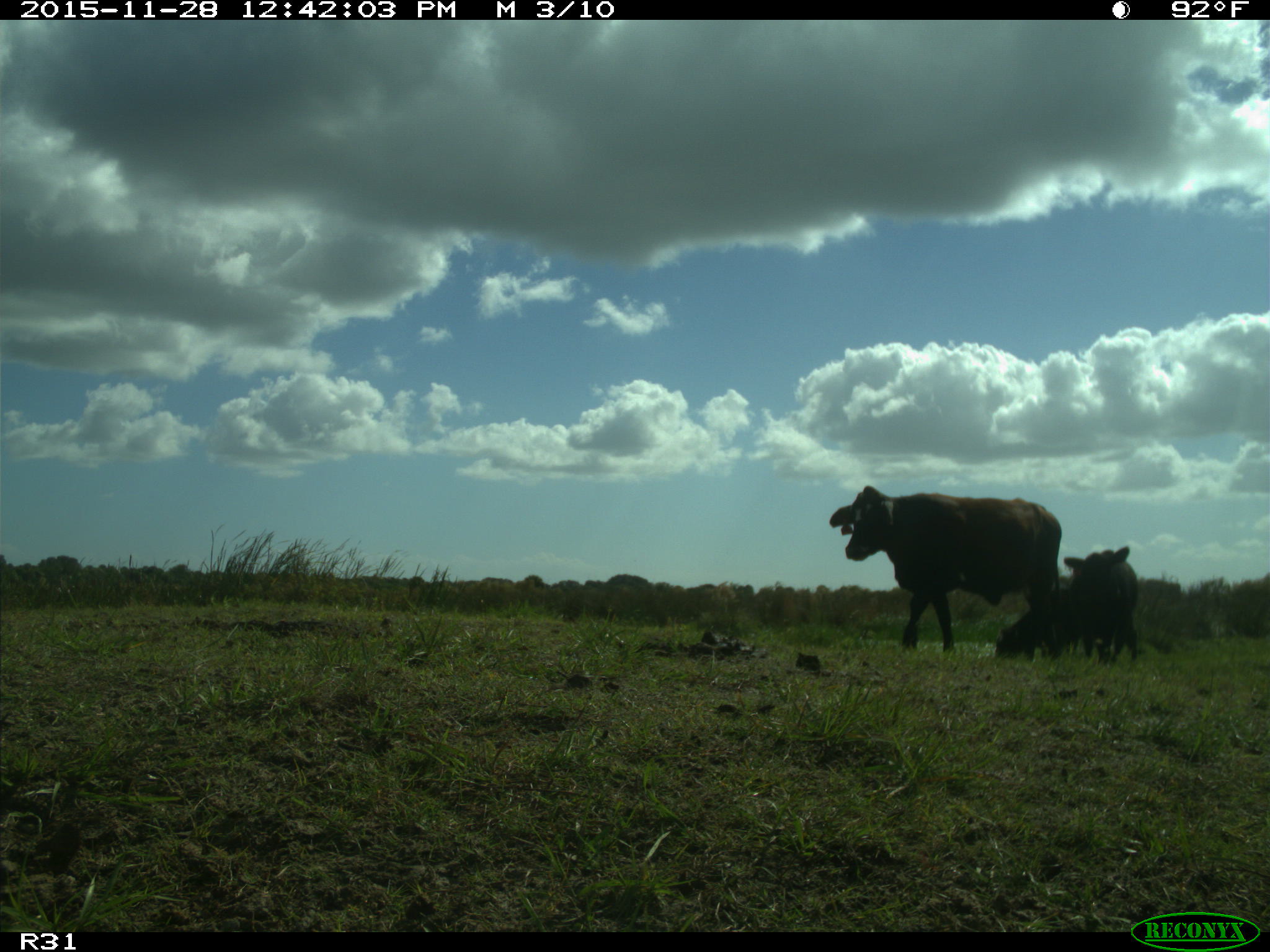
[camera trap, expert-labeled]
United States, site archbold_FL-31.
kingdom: Animalia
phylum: Chordata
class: Mammalia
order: Artiodactyla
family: Bovidae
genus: Bos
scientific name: Bos taurus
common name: domestic cow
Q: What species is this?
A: Bos taurus (domestic cow).